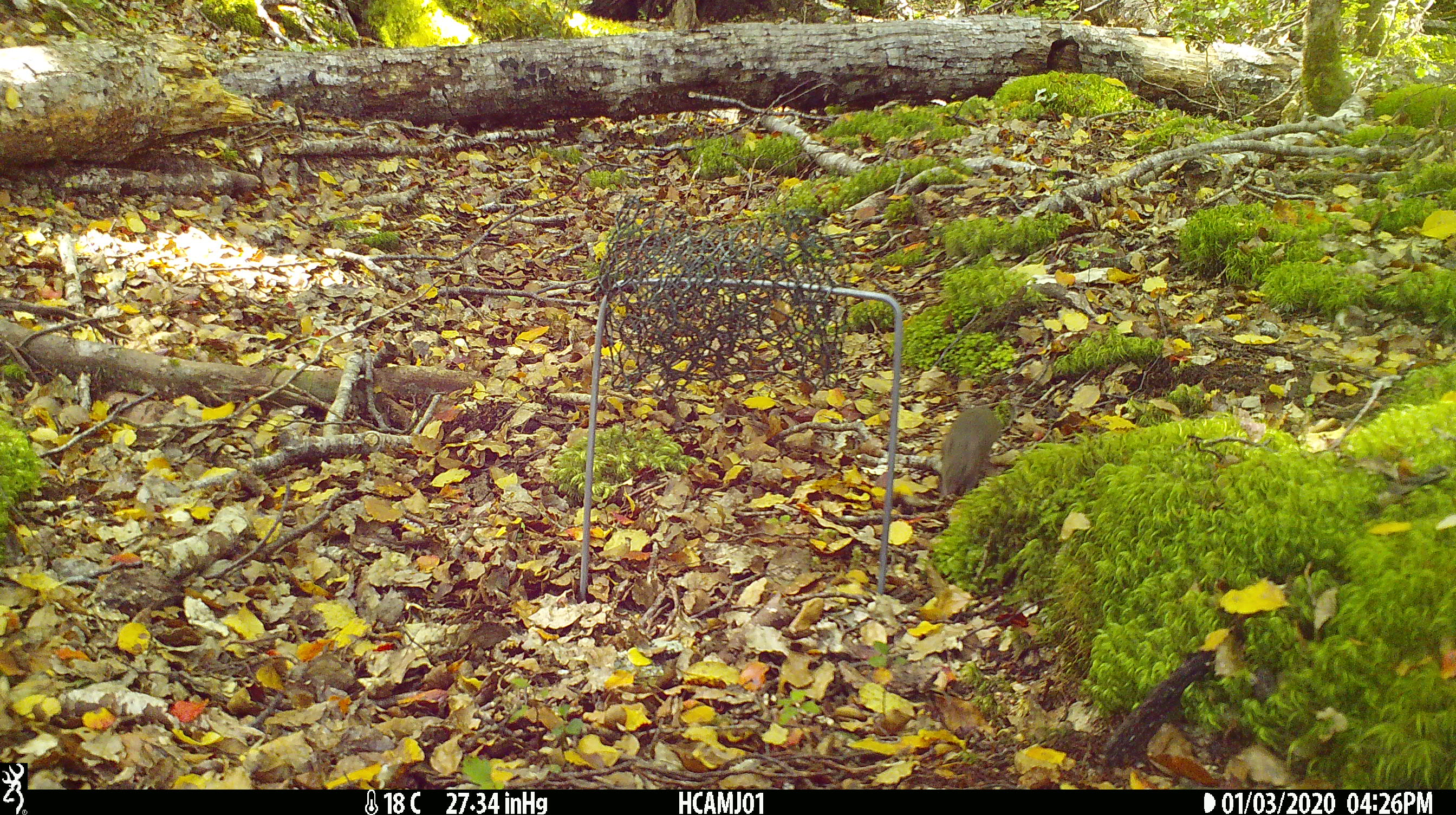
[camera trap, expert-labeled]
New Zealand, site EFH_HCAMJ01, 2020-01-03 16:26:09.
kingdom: Animalia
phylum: Chordata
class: Mammalia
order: Rodentia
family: Muridae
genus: Mus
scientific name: Mus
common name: mouse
Mouse (Mus).